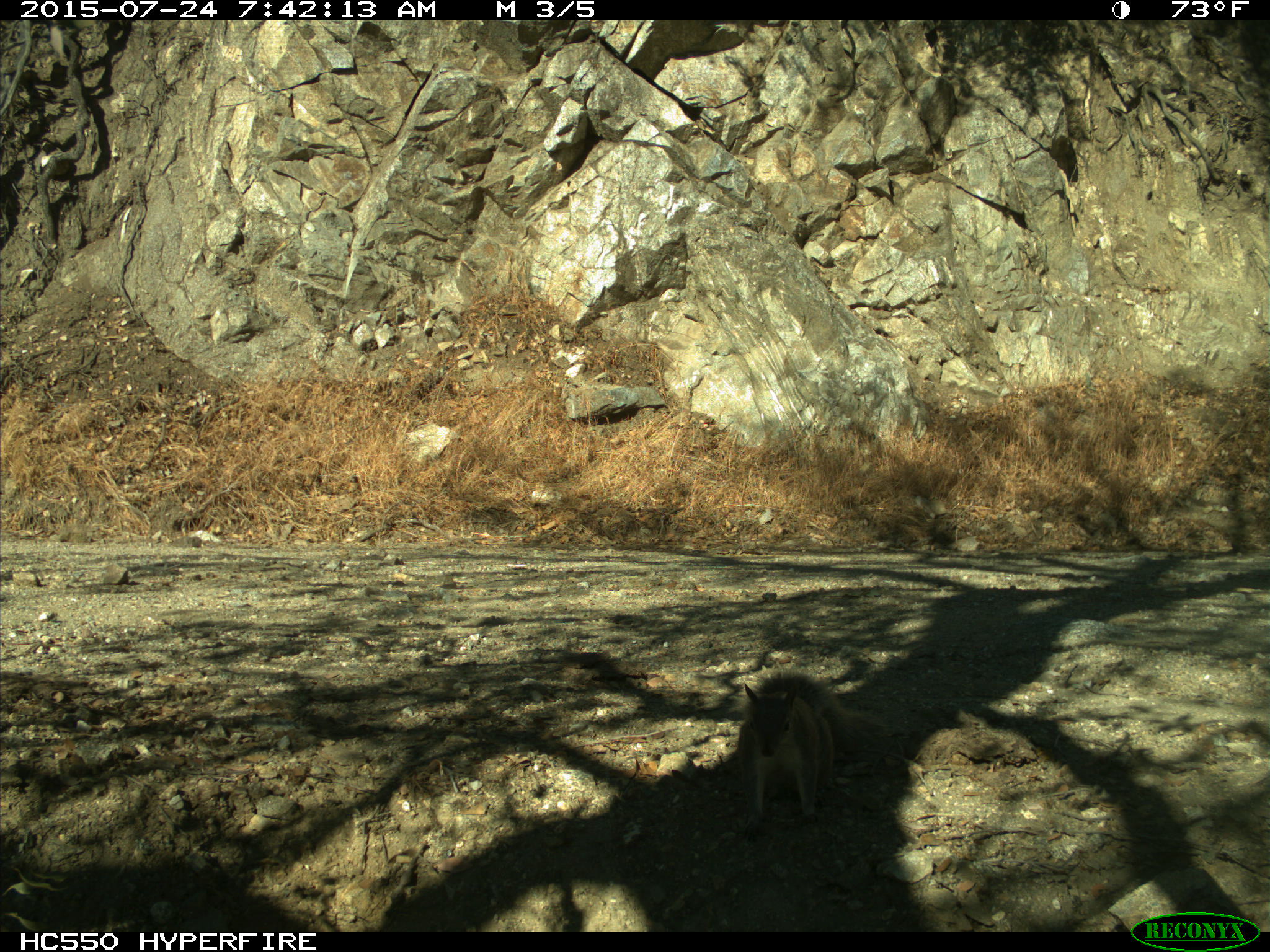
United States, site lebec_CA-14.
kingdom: Animalia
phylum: Chordata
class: Mammalia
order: Rodentia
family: Sciuridae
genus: Sciurus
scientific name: Sciurus carolinensis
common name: eastern gray squirrel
Sciurus carolinensis (eastern gray squirrel).